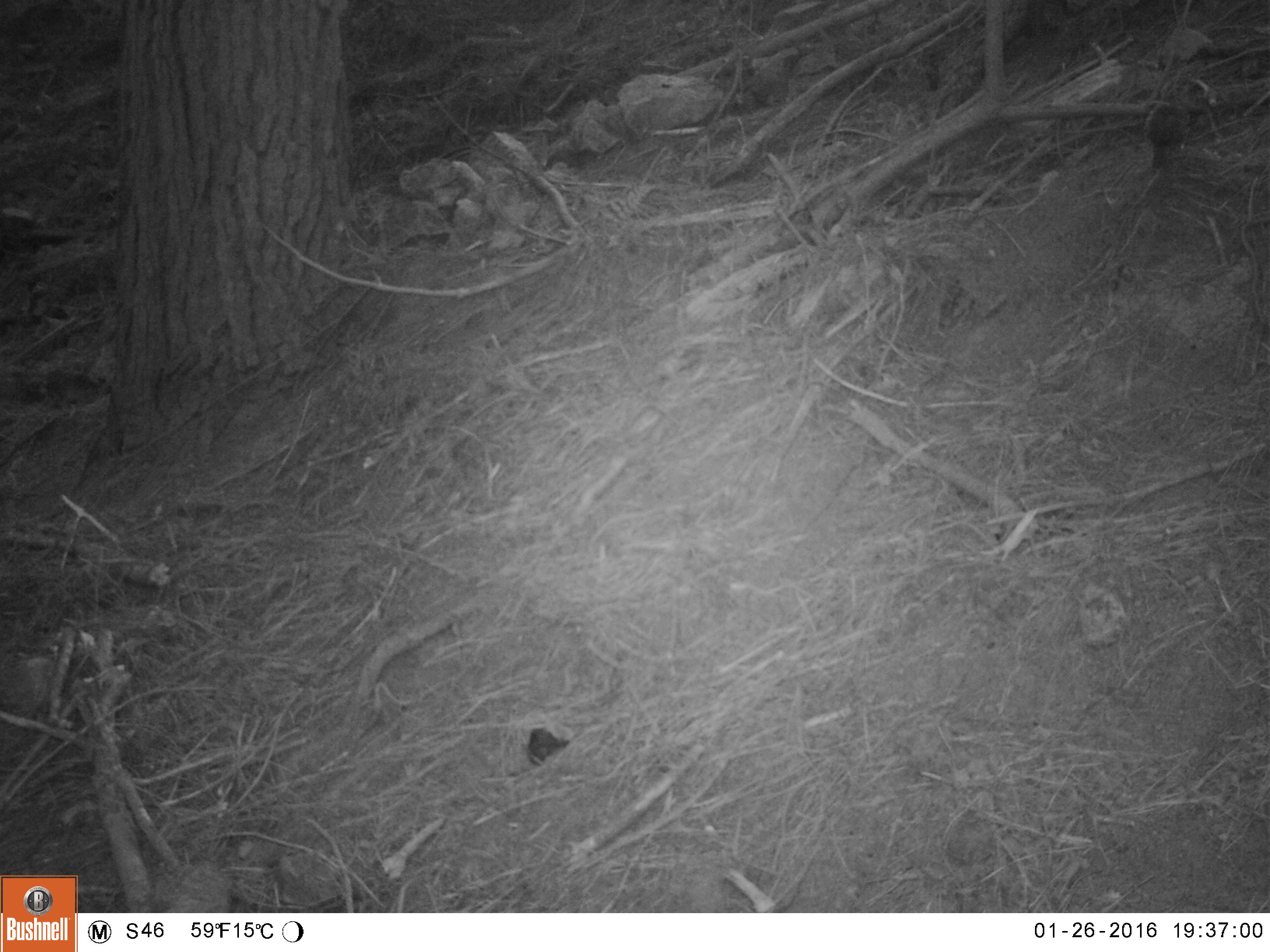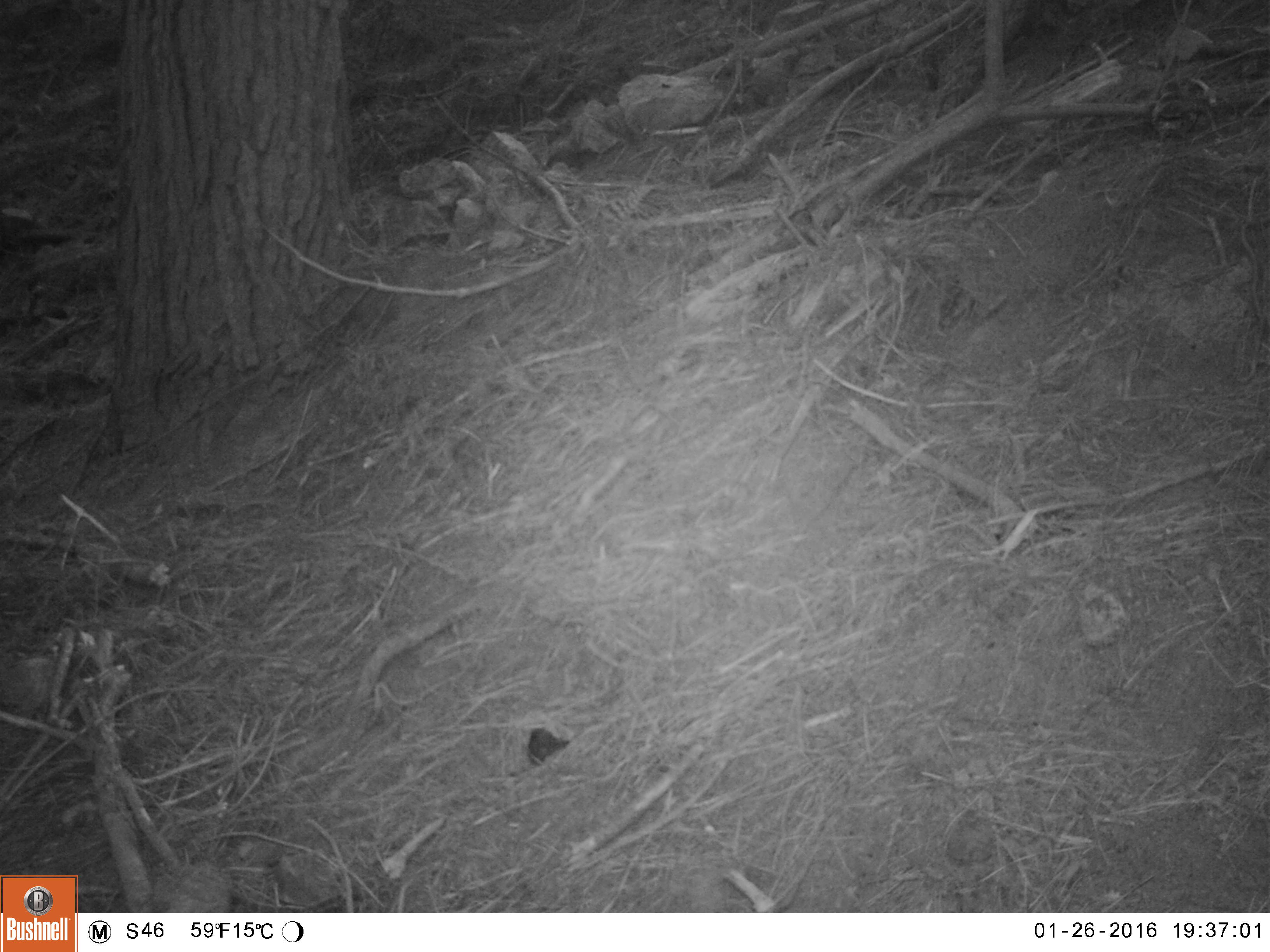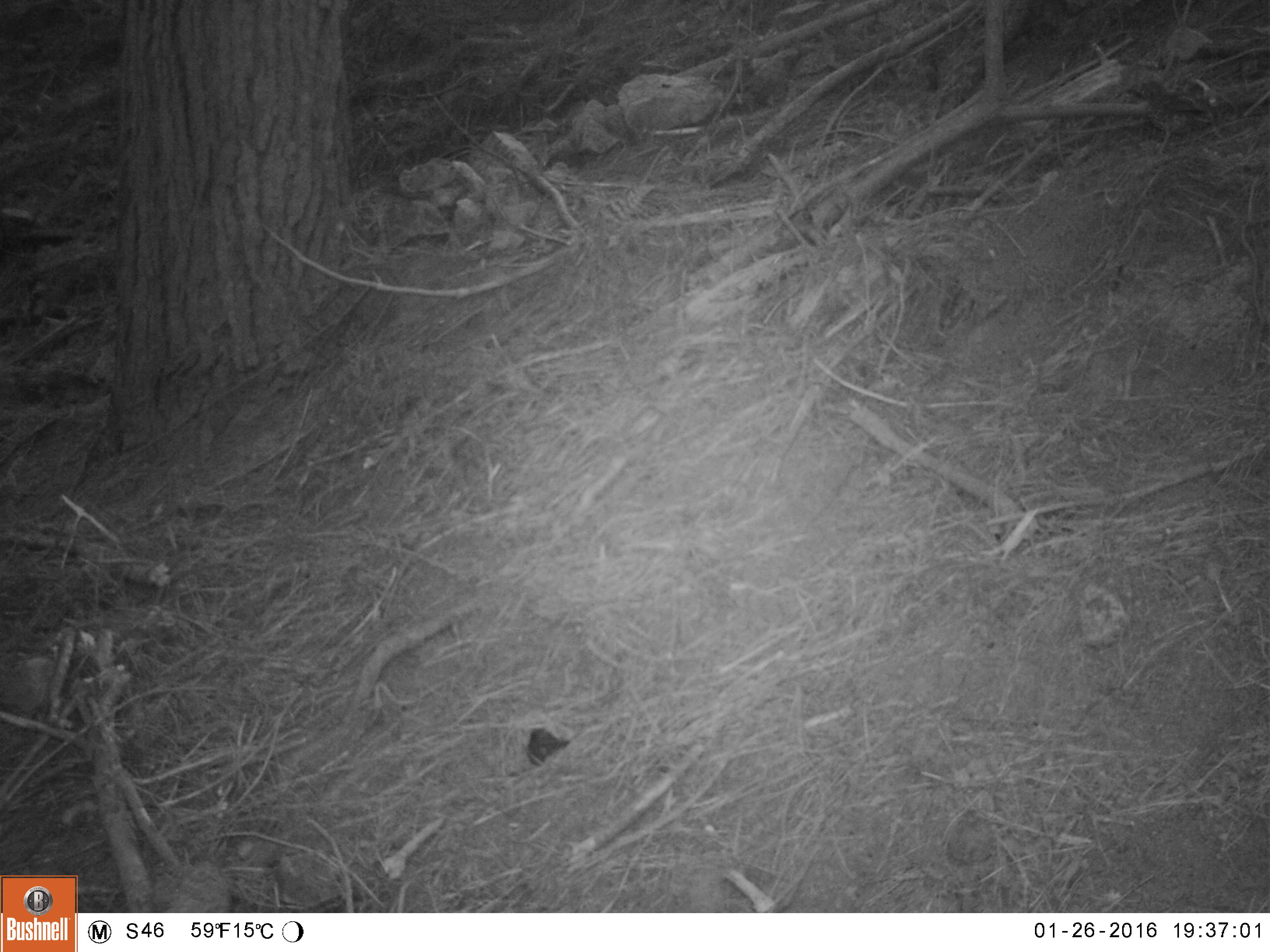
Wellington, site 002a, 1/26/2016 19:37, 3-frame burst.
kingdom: Animalia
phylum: Chordata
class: Aves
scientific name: Aves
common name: bird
Bird (Aves).